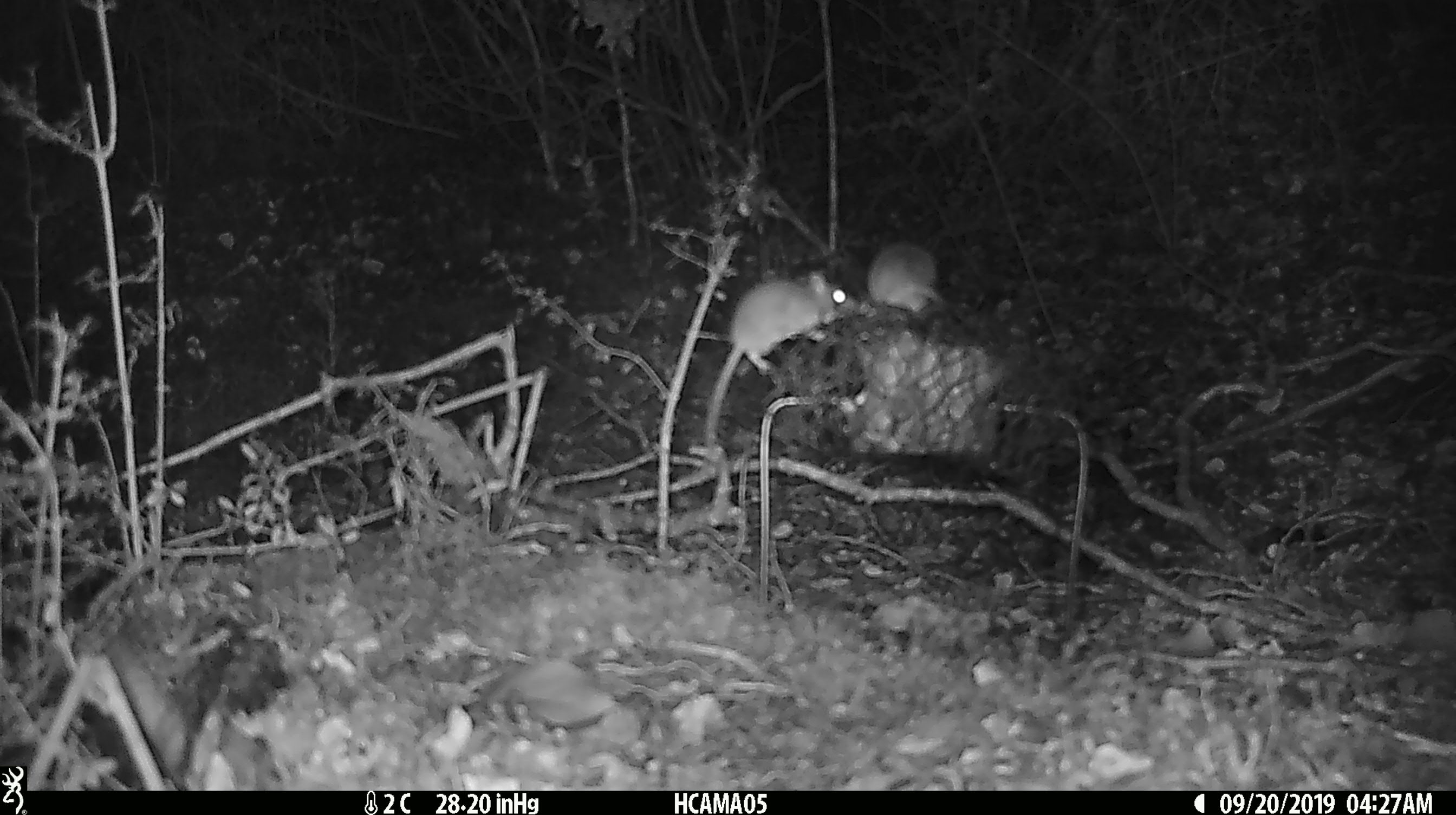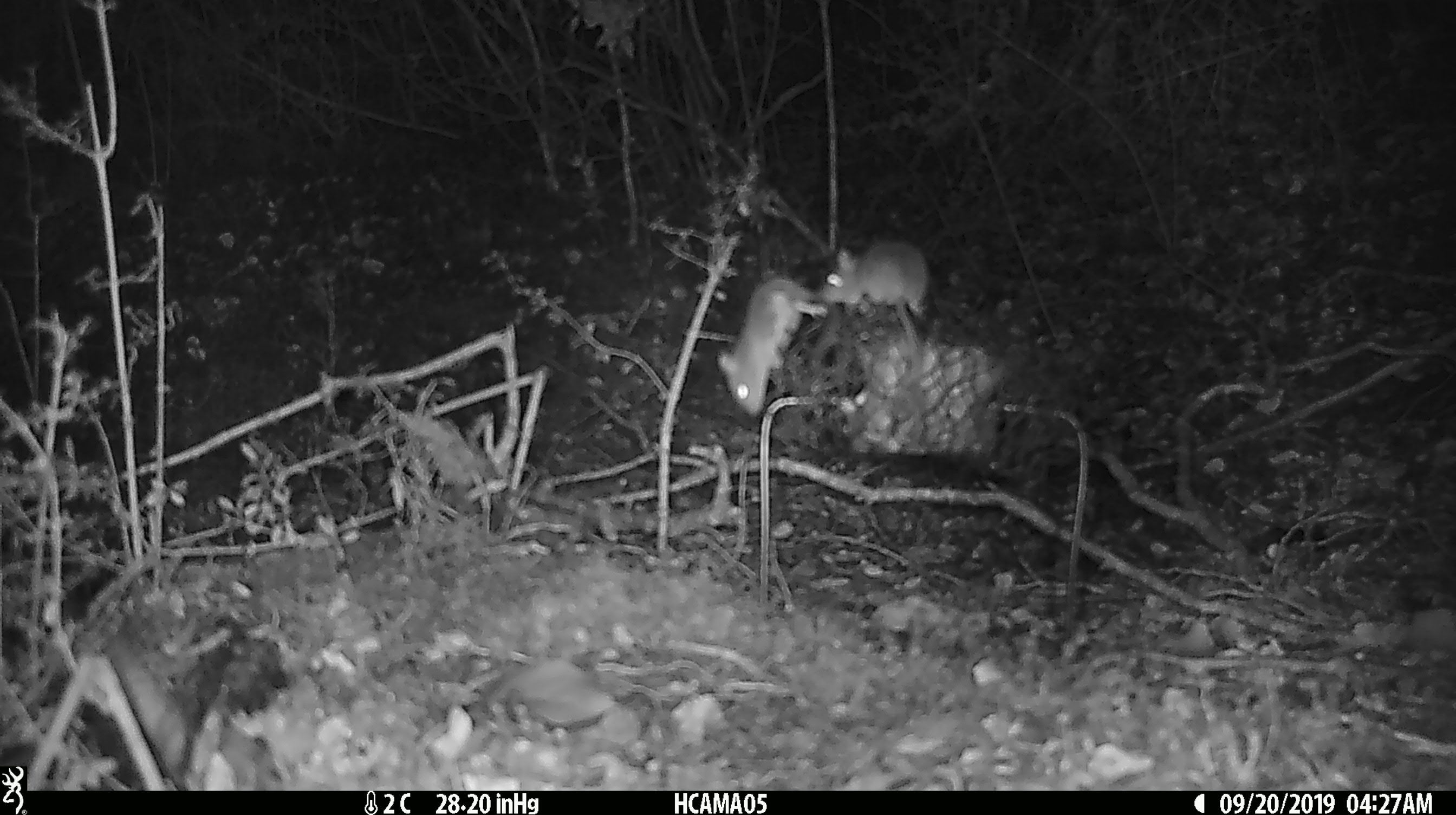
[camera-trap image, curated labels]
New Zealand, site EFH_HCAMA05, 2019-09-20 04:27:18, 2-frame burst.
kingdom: Animalia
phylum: Chordata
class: Mammalia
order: Rodentia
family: Muridae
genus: Mus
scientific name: Mus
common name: mouse